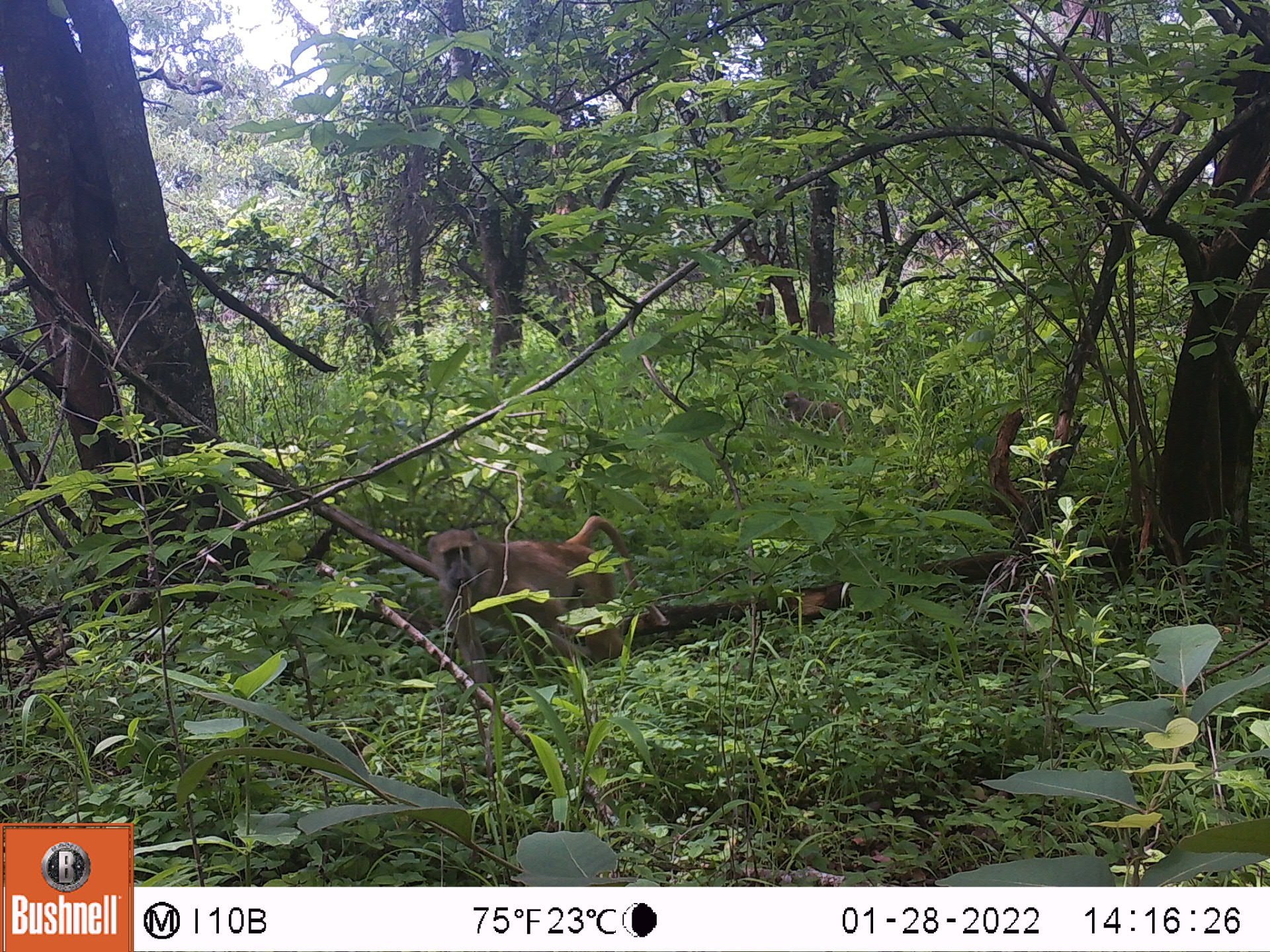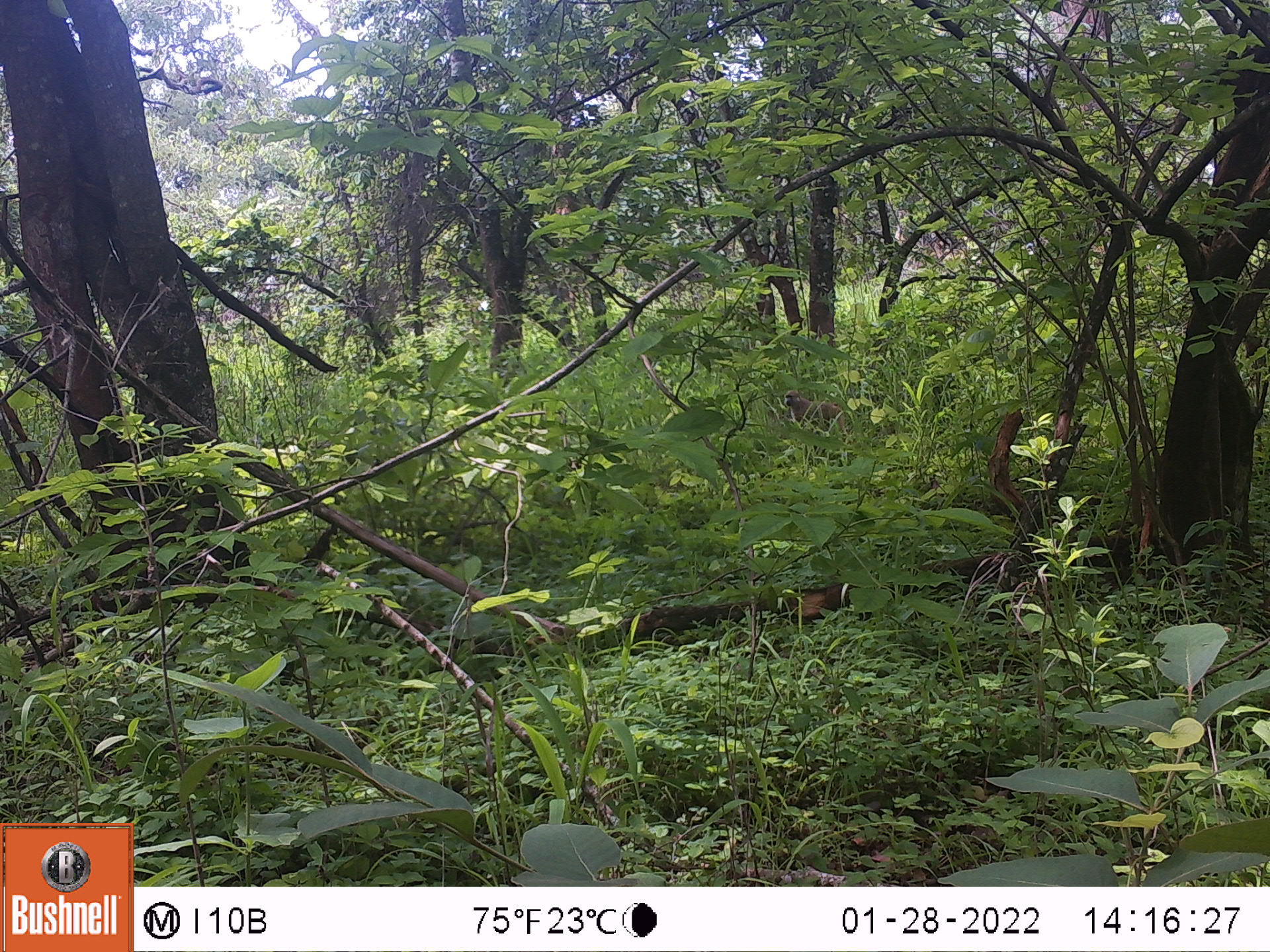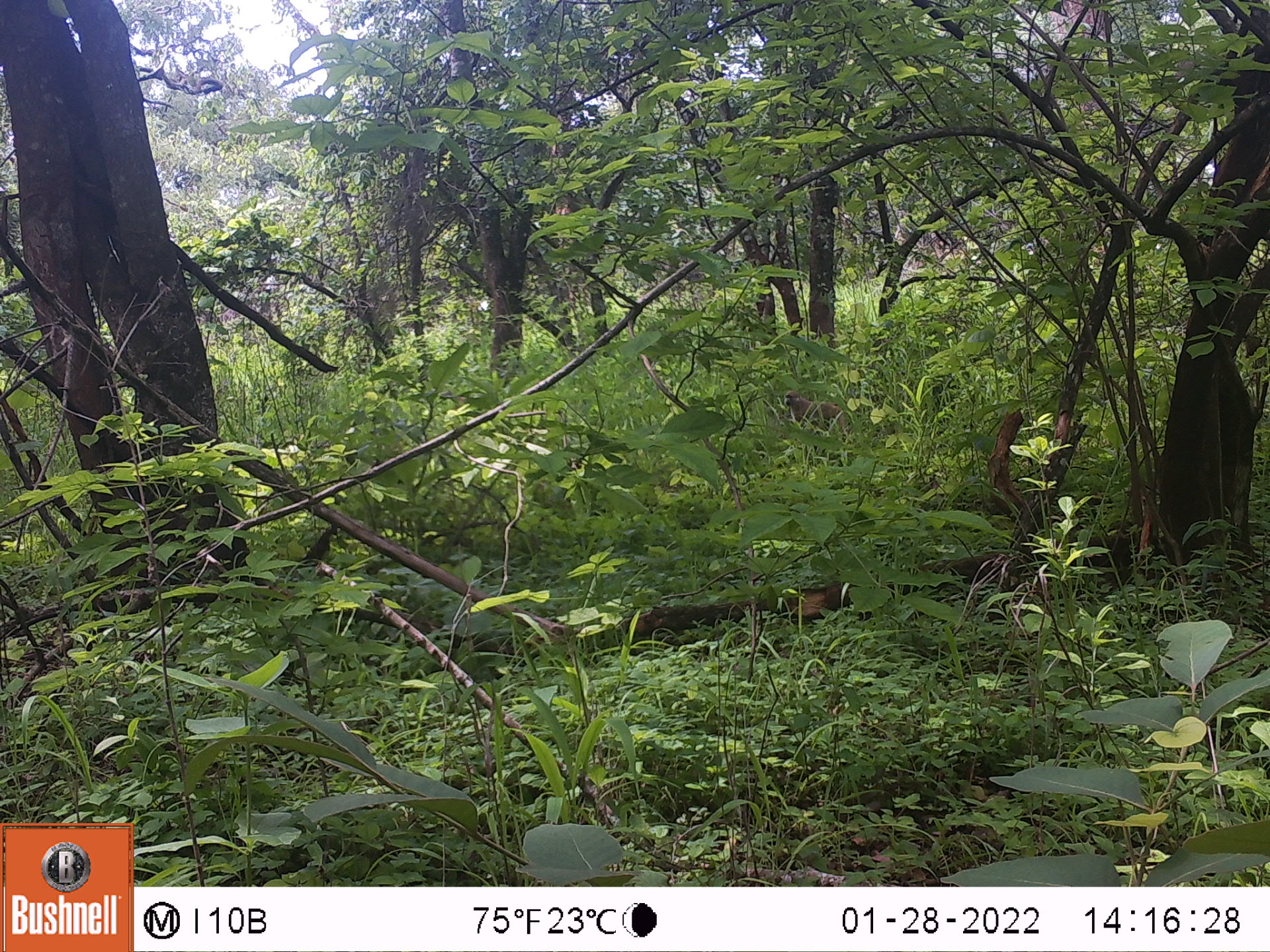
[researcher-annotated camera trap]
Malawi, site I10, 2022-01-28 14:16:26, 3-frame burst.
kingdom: Animalia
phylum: Chordata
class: Mammalia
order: Primates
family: Cercopithecidae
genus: Papio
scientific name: Papio cynocephalus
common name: yellow baboon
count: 1